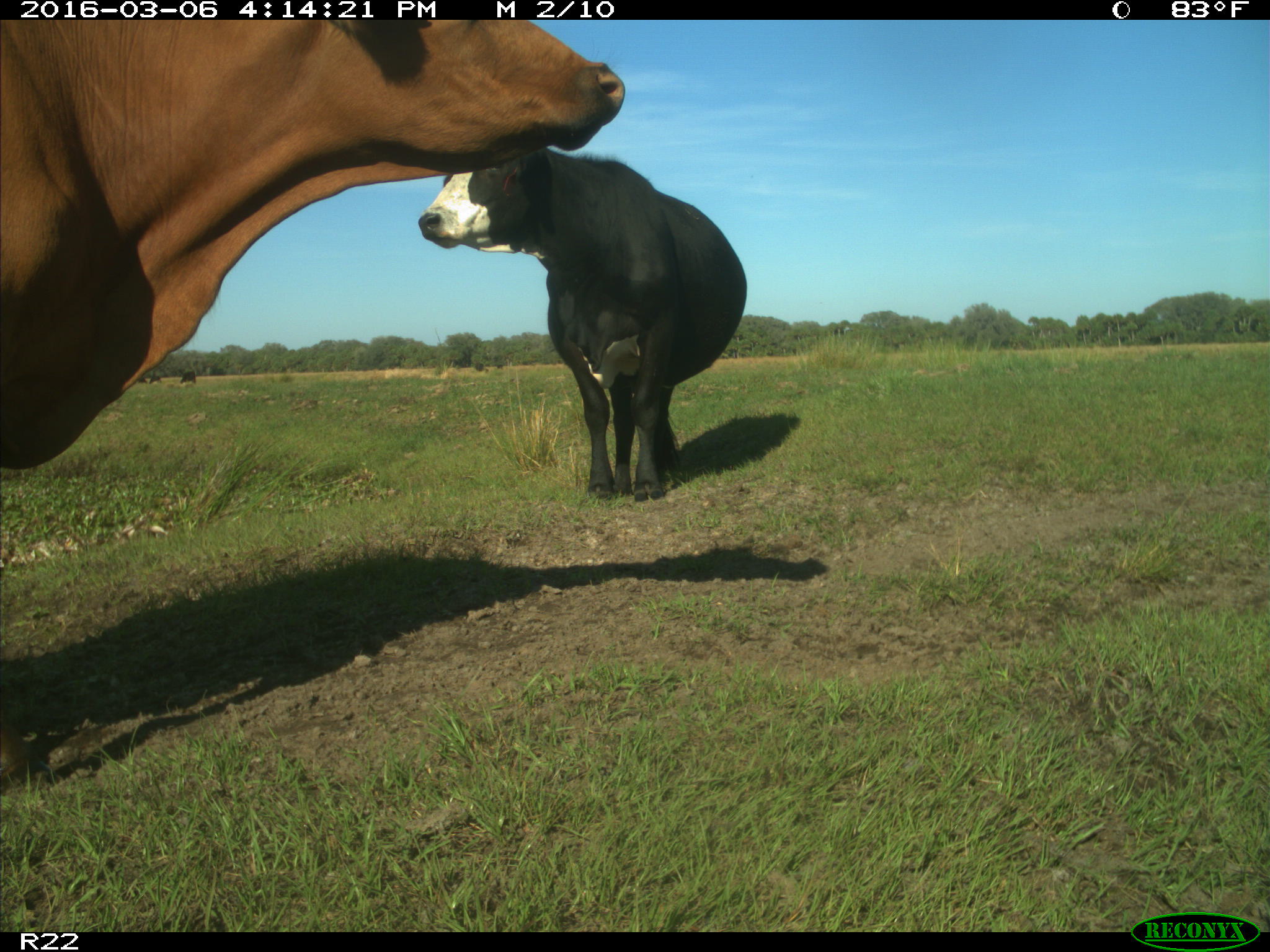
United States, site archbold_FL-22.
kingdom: Animalia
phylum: Chordata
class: Mammalia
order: Artiodactyla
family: Bovidae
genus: Bos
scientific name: Bos taurus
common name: domestic cow